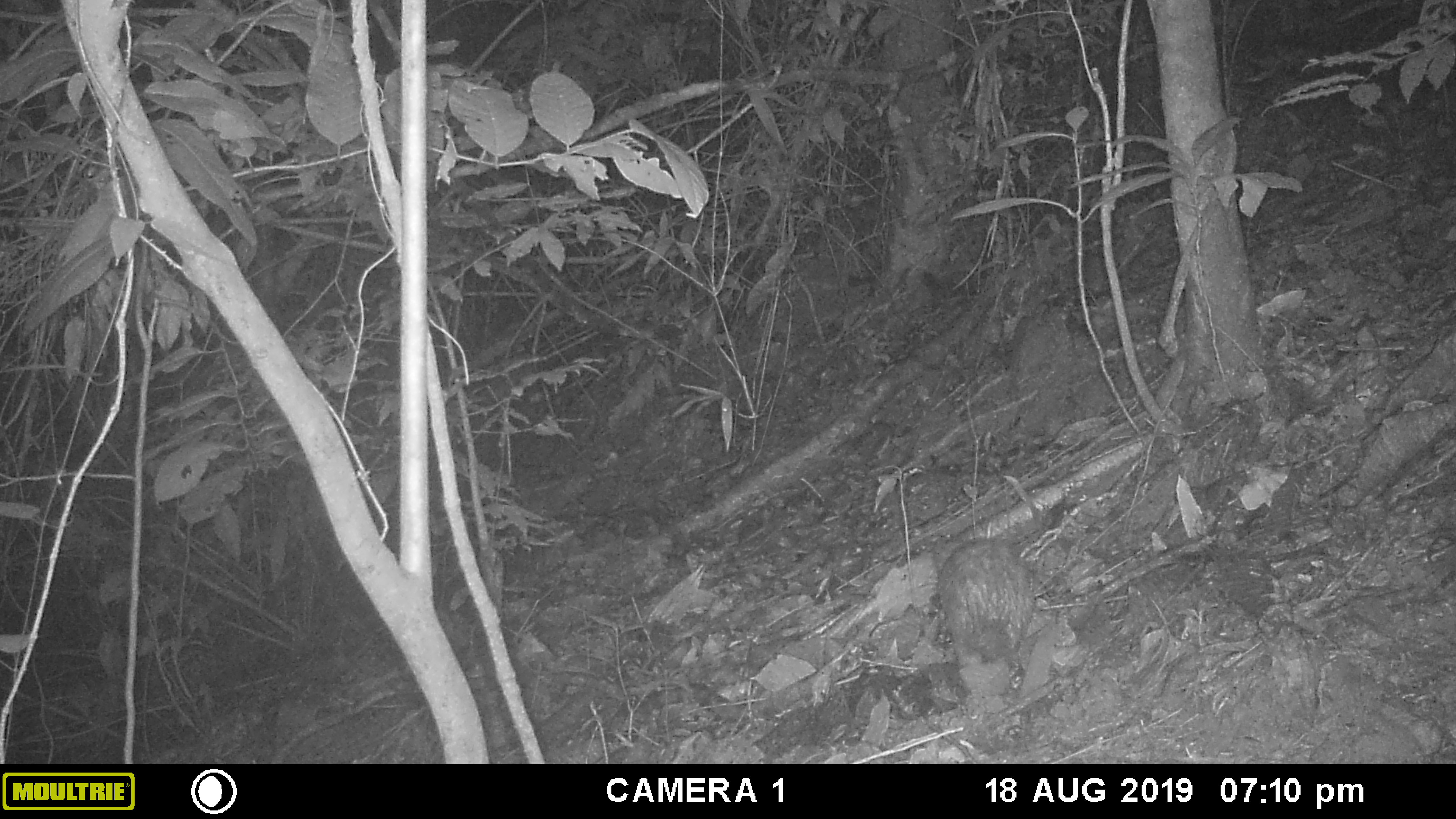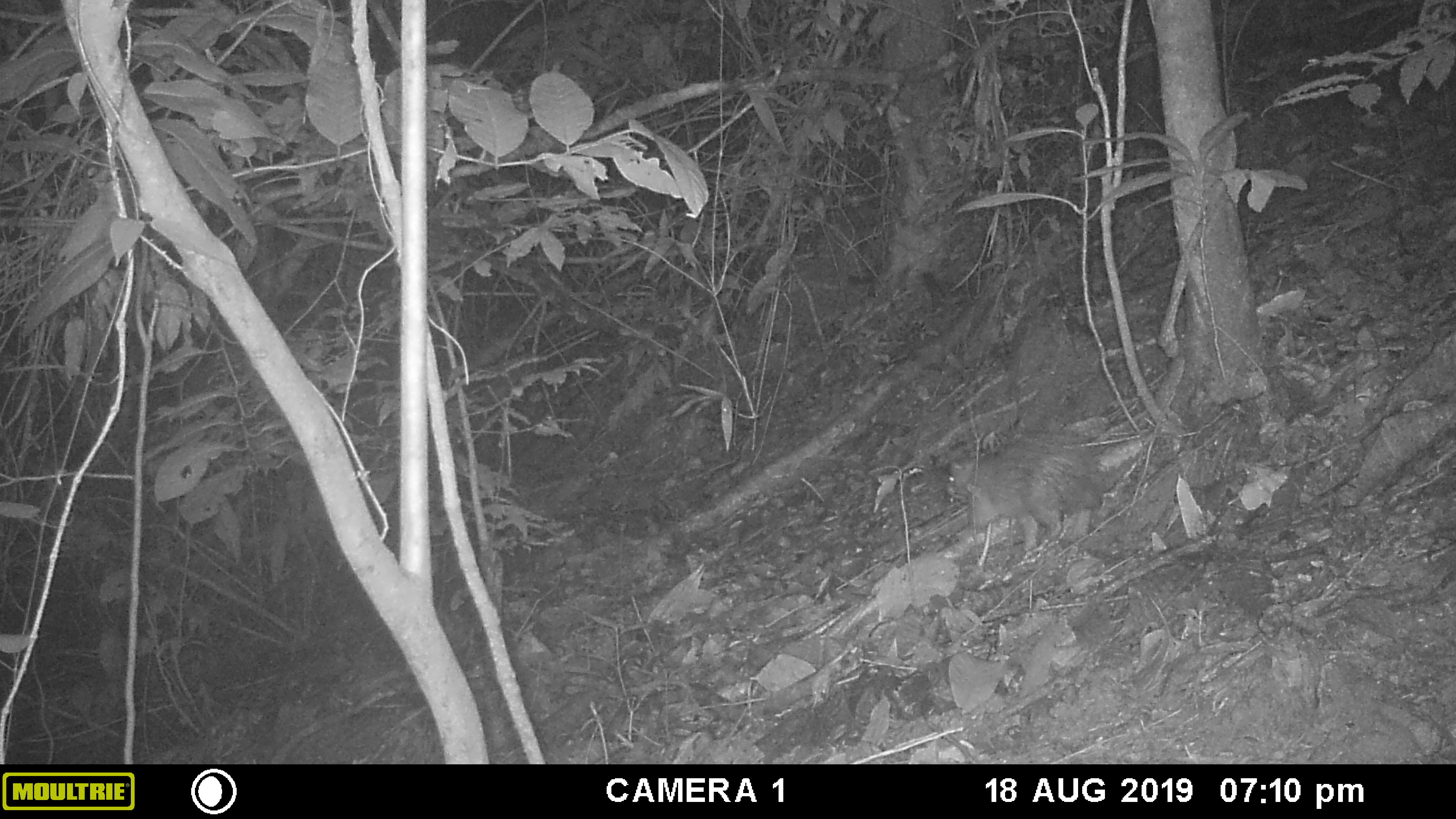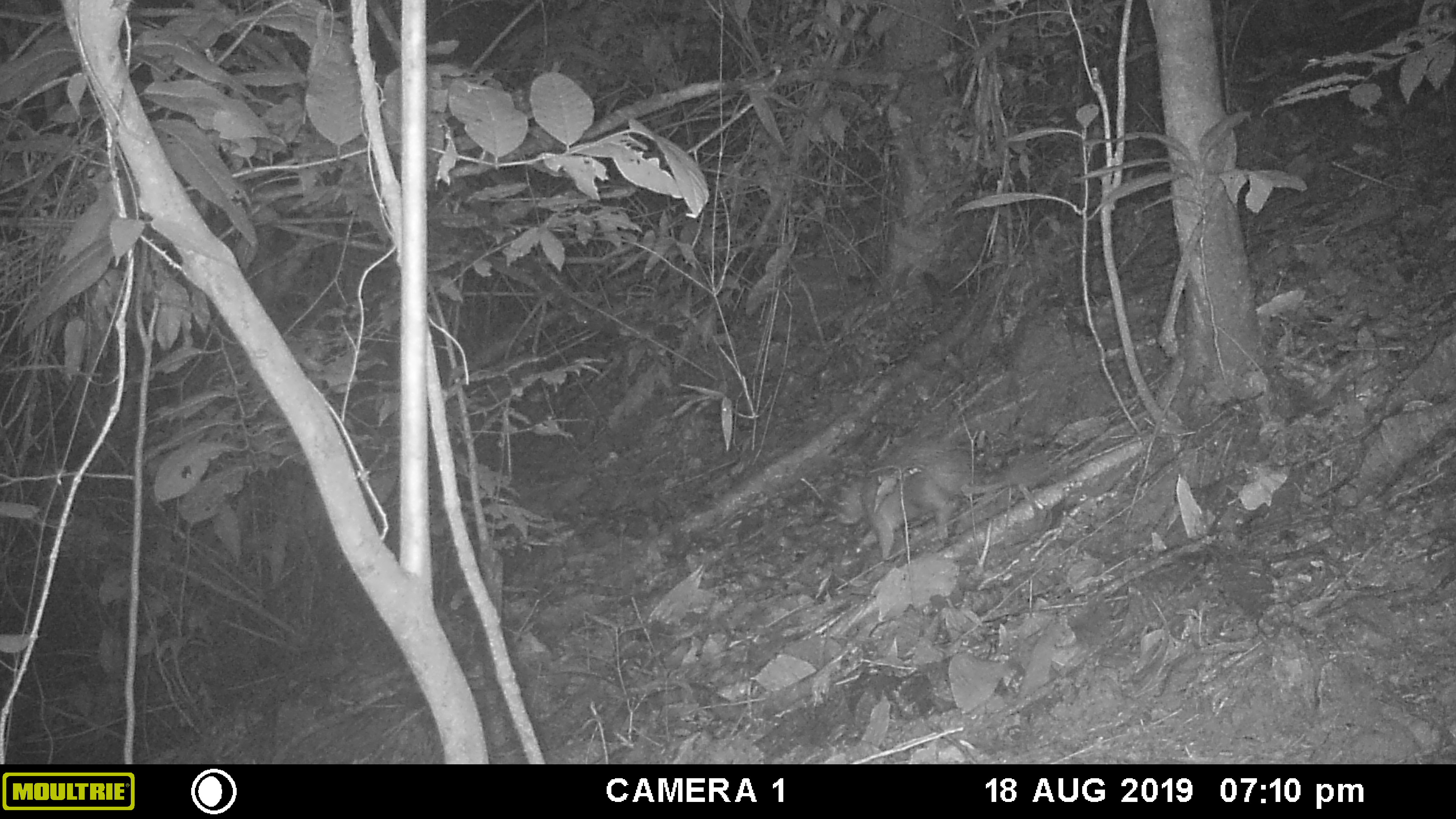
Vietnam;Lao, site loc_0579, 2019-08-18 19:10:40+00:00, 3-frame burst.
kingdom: Animalia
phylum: Chordata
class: Mammalia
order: Rodentia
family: Hystricidae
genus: Atherurus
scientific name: Atherurus macrourus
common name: asiatic brush-tailed porcupine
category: asiatic brush tailed porcupine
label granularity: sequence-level